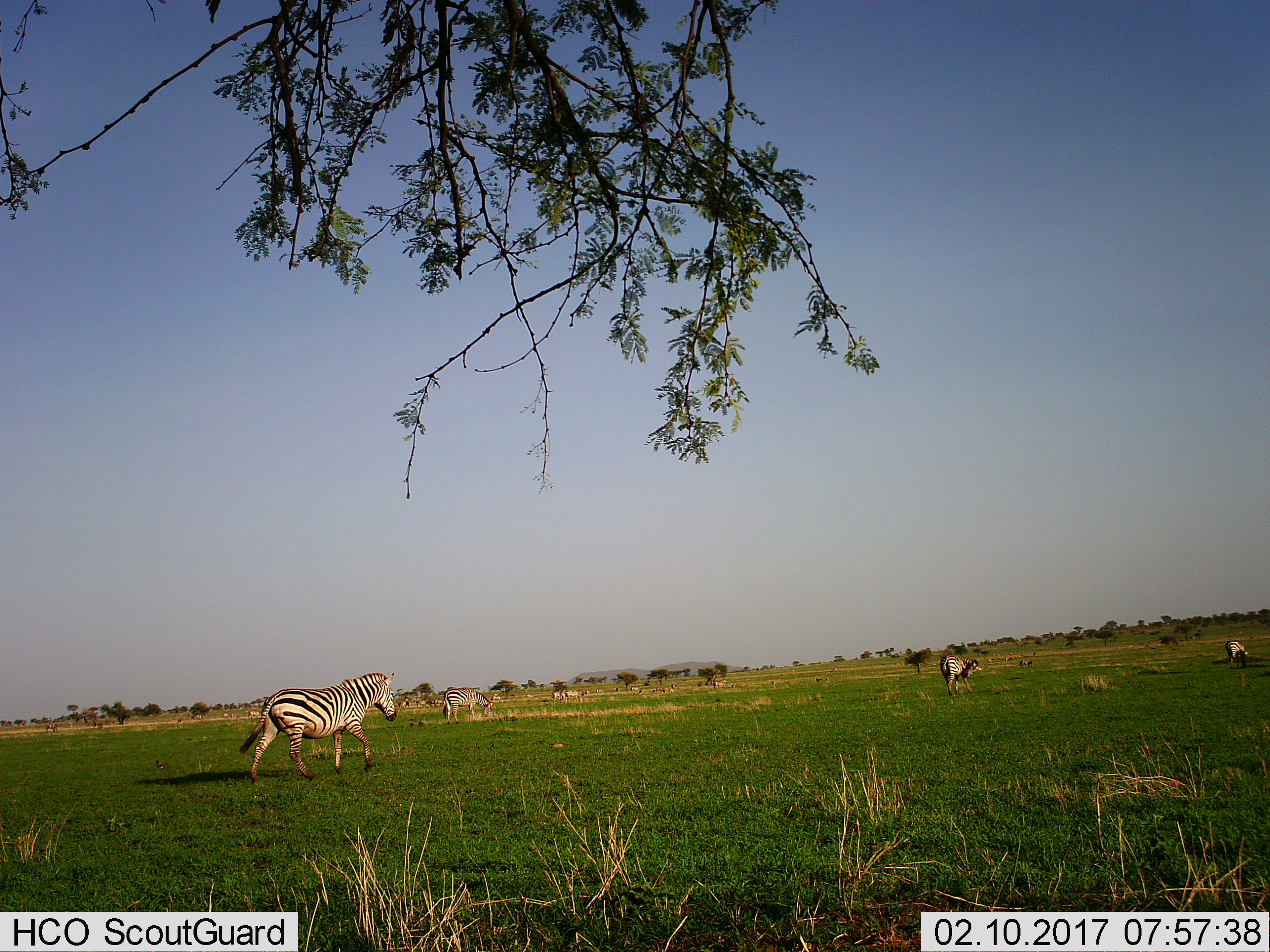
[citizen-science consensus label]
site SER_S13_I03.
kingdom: Animalia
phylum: Chordata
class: Mammalia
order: Perissodactyla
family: Equidae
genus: Equus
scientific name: Equus quagga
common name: plains zebra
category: zebraplains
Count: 4.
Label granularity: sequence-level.